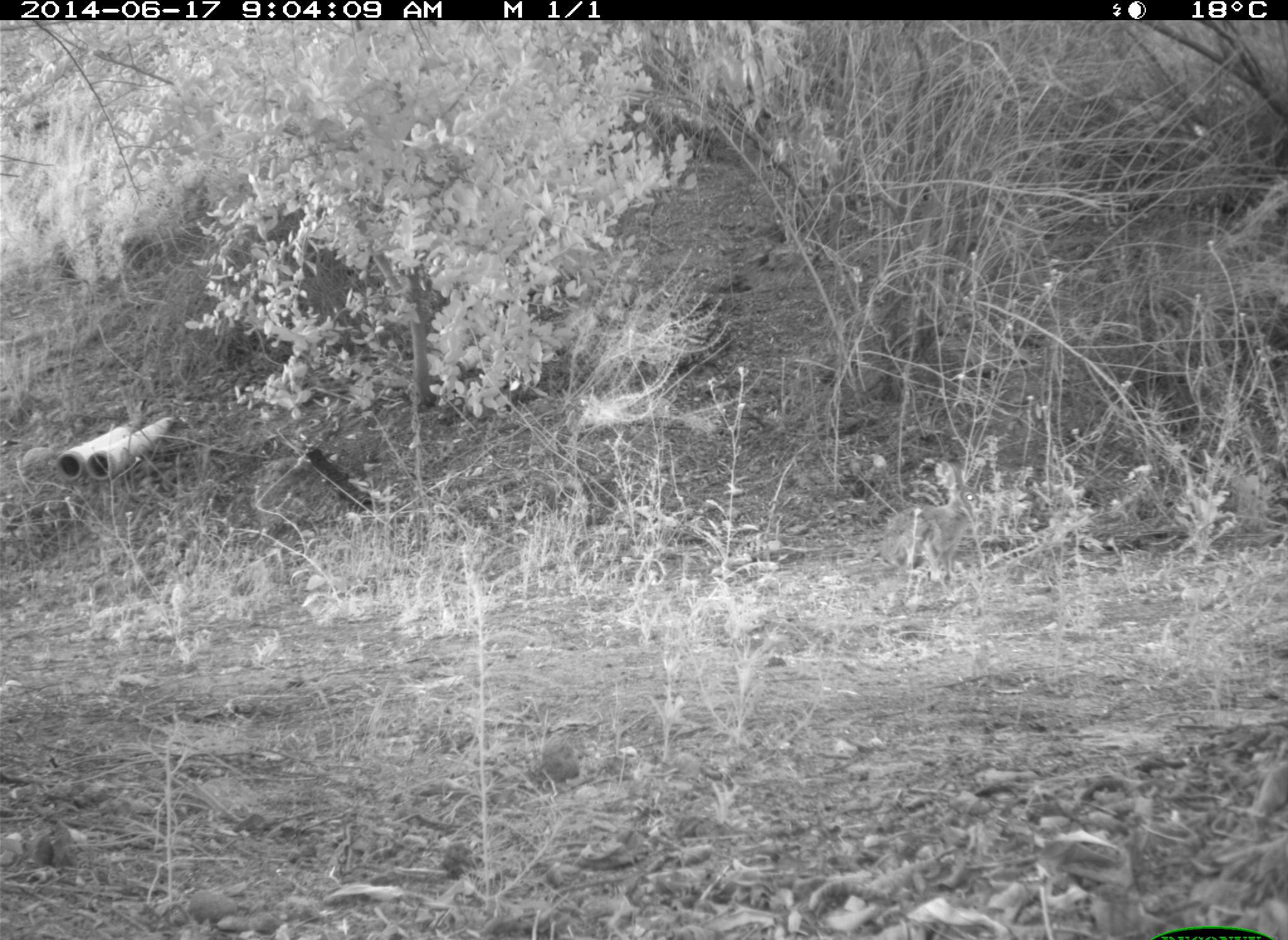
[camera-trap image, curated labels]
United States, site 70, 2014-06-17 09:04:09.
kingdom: Animalia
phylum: Chordata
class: Mammalia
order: Lagomorpha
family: Leporidae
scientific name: Leporidae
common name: rabbits and hares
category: rabbit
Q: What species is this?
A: Rabbit (rabbits and hares) (Leporidae).